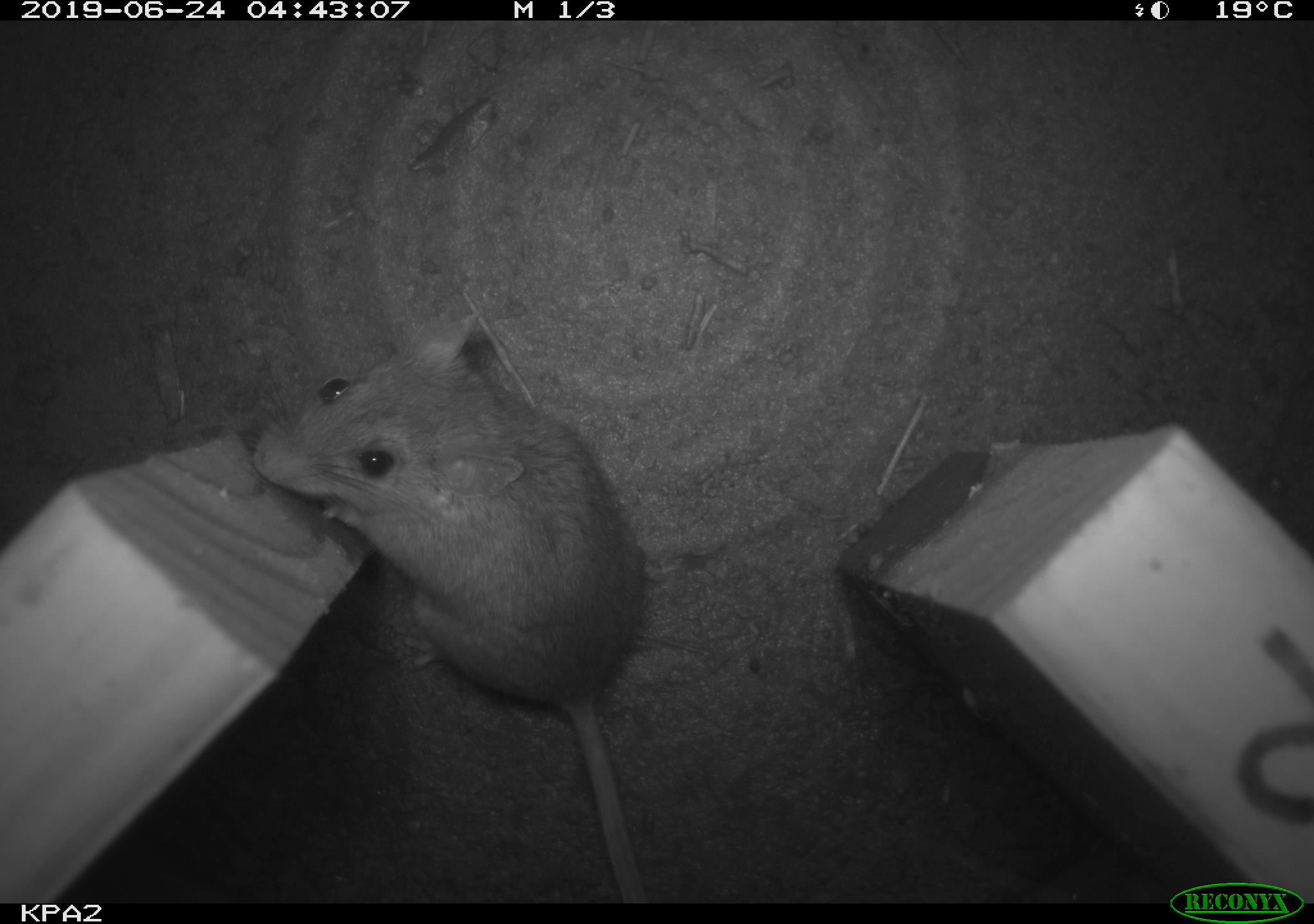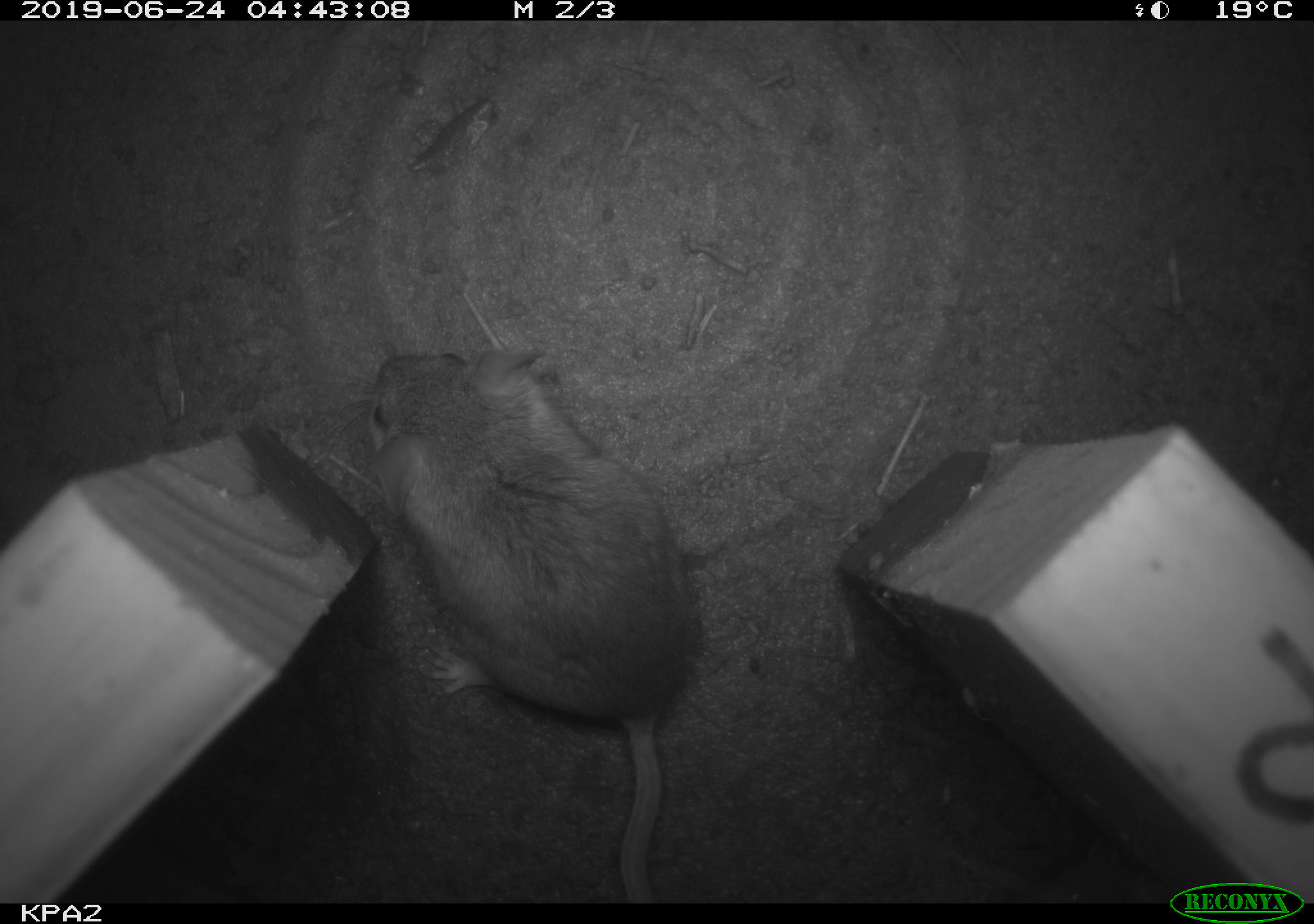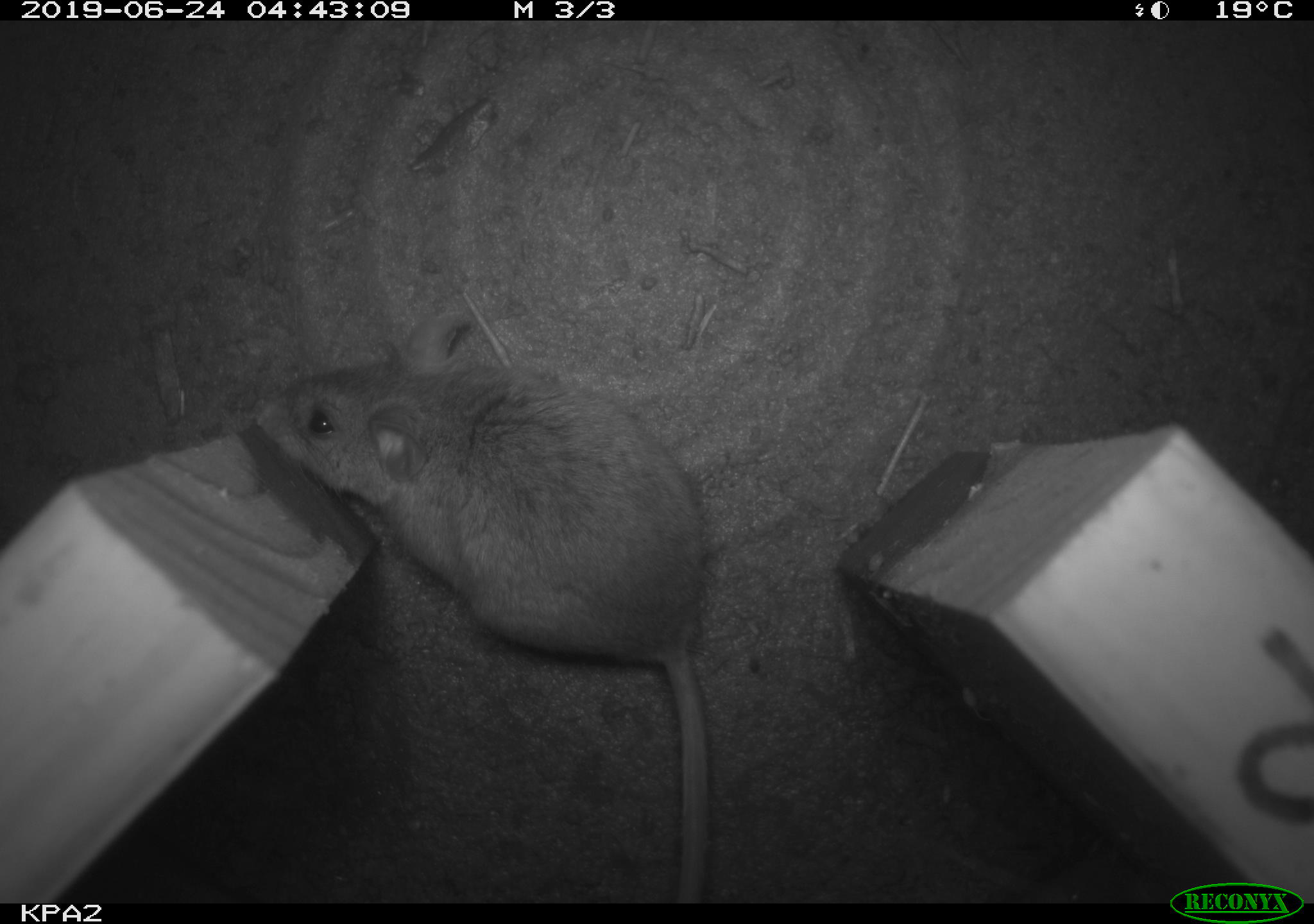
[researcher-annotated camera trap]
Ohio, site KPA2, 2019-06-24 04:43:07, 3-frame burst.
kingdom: Animalia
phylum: Chordata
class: Mammalia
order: Rodentia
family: Cricetidae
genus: Peromyscus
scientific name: Peromyscus leucopus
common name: white-footed mouse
White-footed mouse (Peromyscus leucopus).